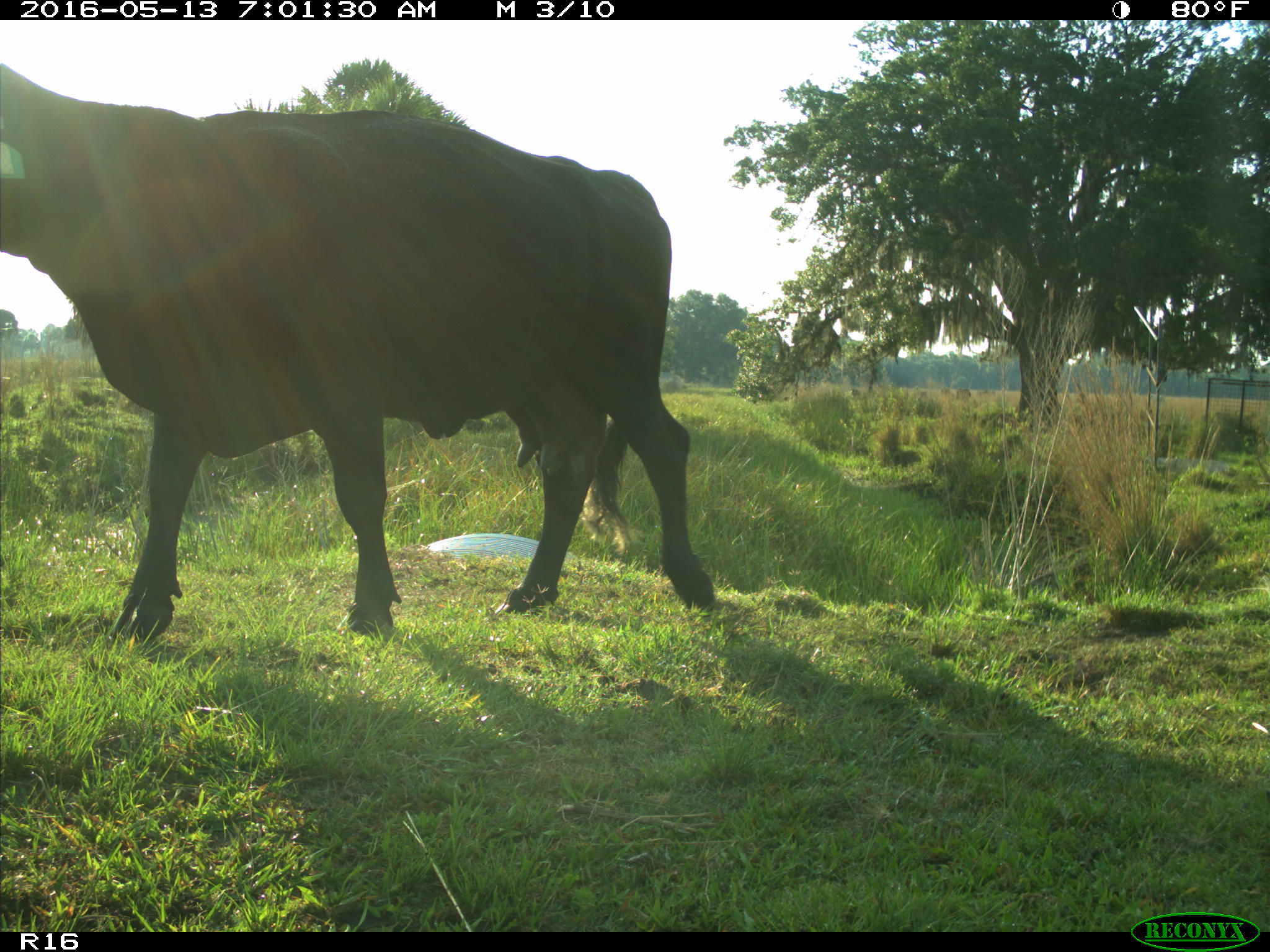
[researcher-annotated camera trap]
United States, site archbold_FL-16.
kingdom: Animalia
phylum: Chordata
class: Mammalia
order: Artiodactyla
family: Bovidae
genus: Bos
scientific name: Bos taurus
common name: domestic cow